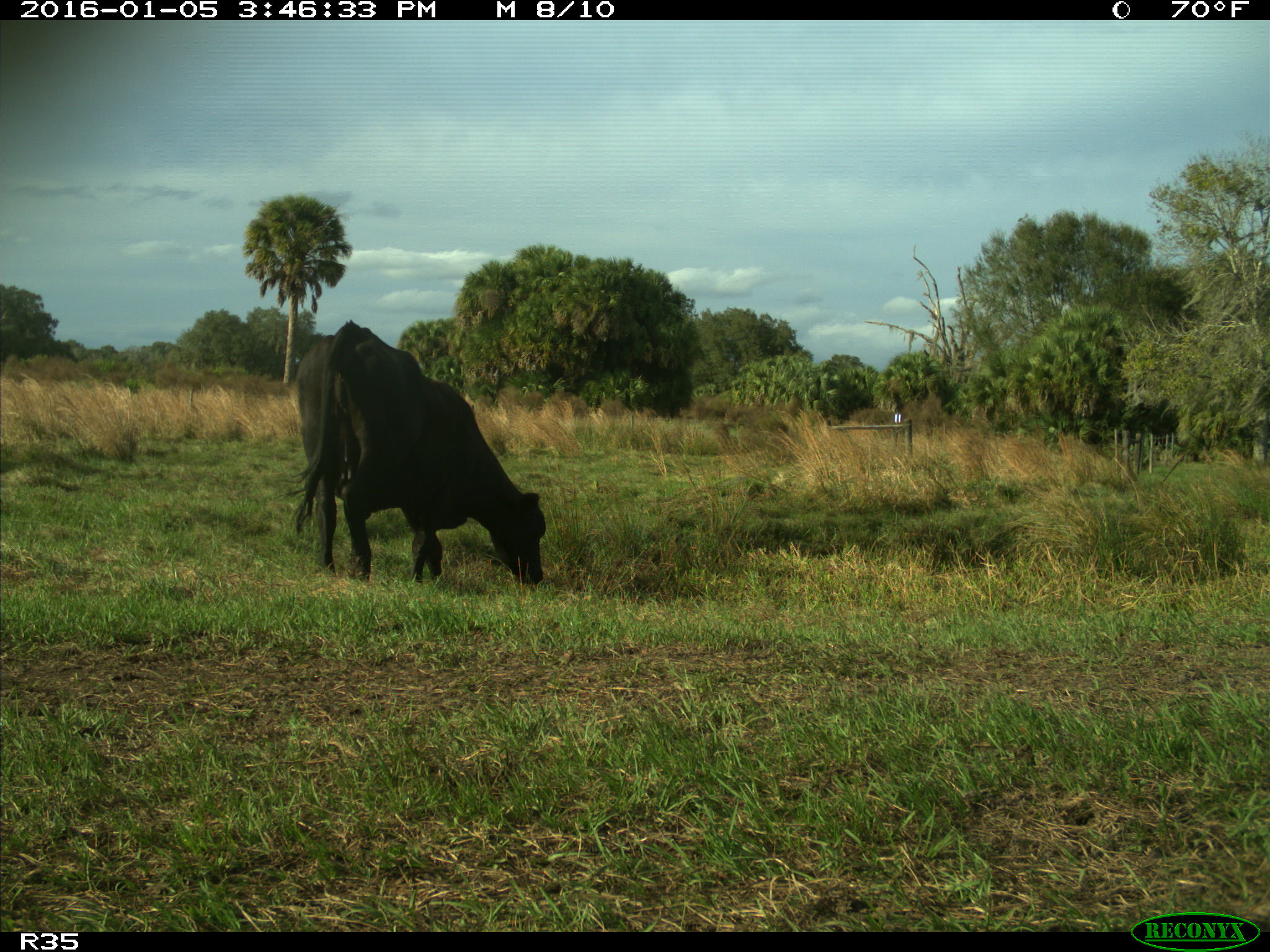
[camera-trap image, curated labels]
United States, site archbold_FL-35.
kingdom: Animalia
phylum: Chordata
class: Mammalia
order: Artiodactyla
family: Bovidae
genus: Bos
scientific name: Bos taurus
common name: domestic cow